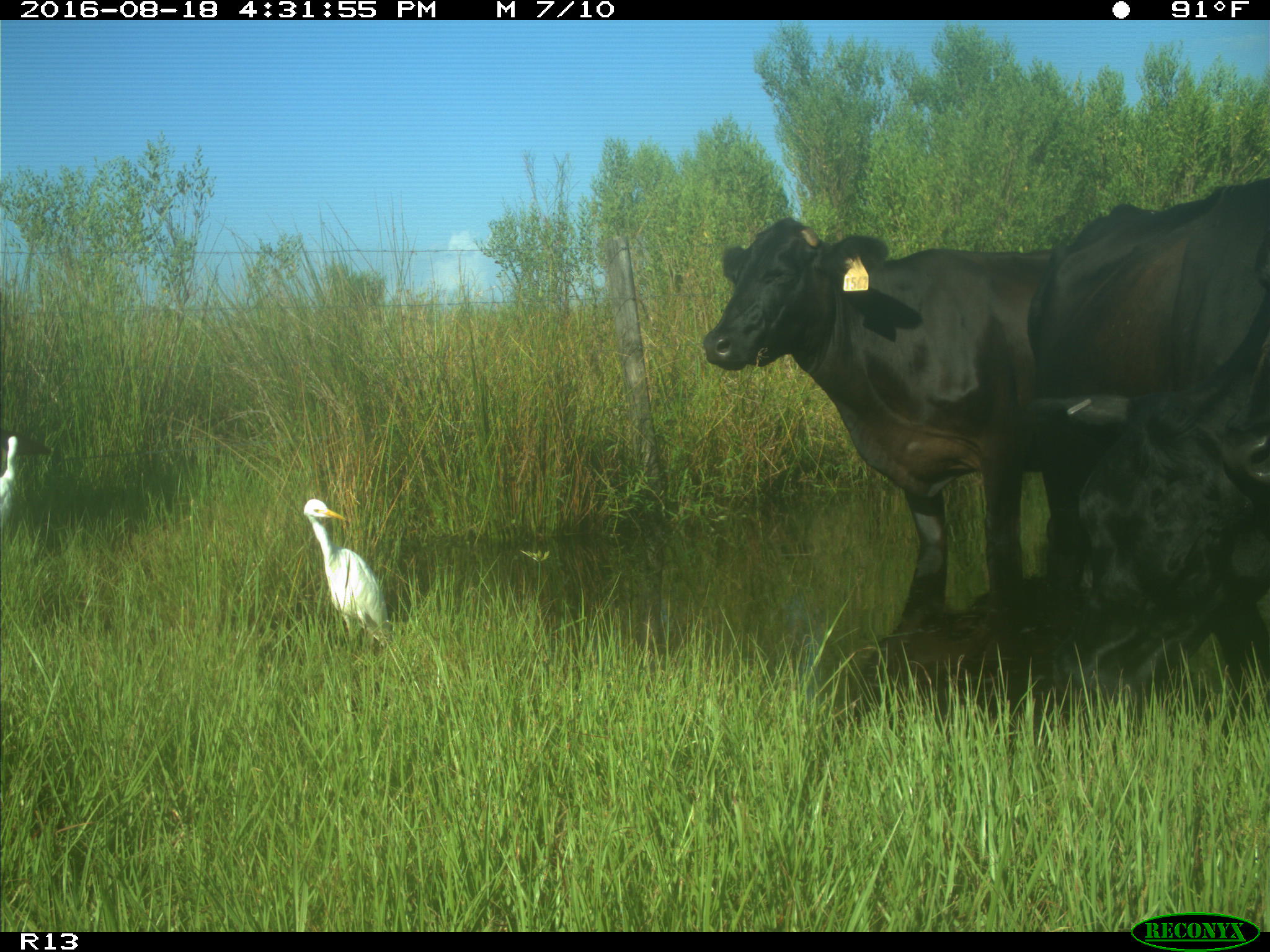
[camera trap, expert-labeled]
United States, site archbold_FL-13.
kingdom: Animalia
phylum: Chordata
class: Mammalia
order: Artiodactyla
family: Bovidae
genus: Bos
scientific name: Bos taurus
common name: domestic cow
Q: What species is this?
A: Bos taurus (domestic cow).